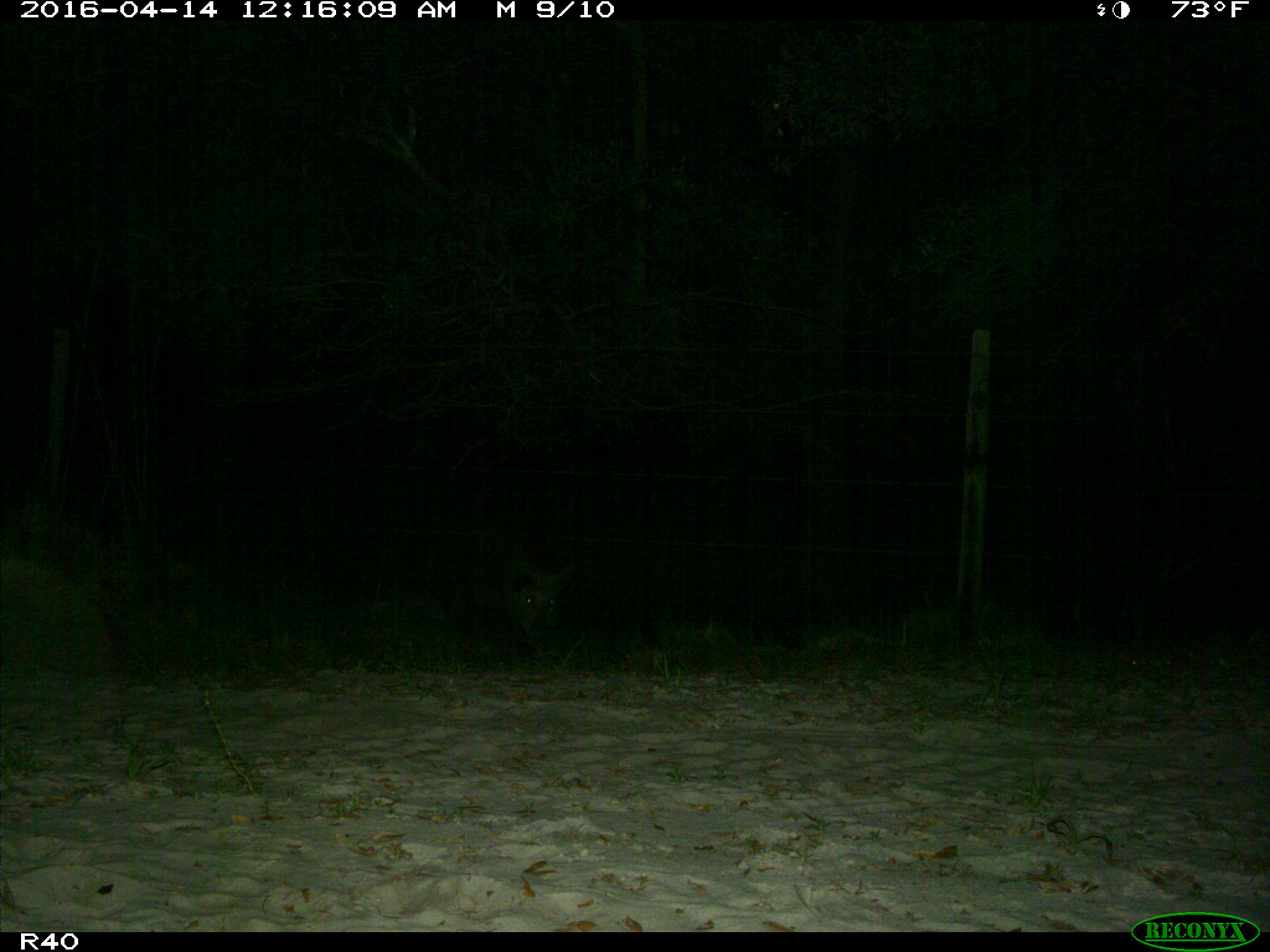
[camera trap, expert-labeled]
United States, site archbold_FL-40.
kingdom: Animalia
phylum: Chordata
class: Mammalia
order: Artiodactyla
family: Suidae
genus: Sus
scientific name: Sus scrofa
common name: wild boar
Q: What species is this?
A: Sus scrofa (wild boar).